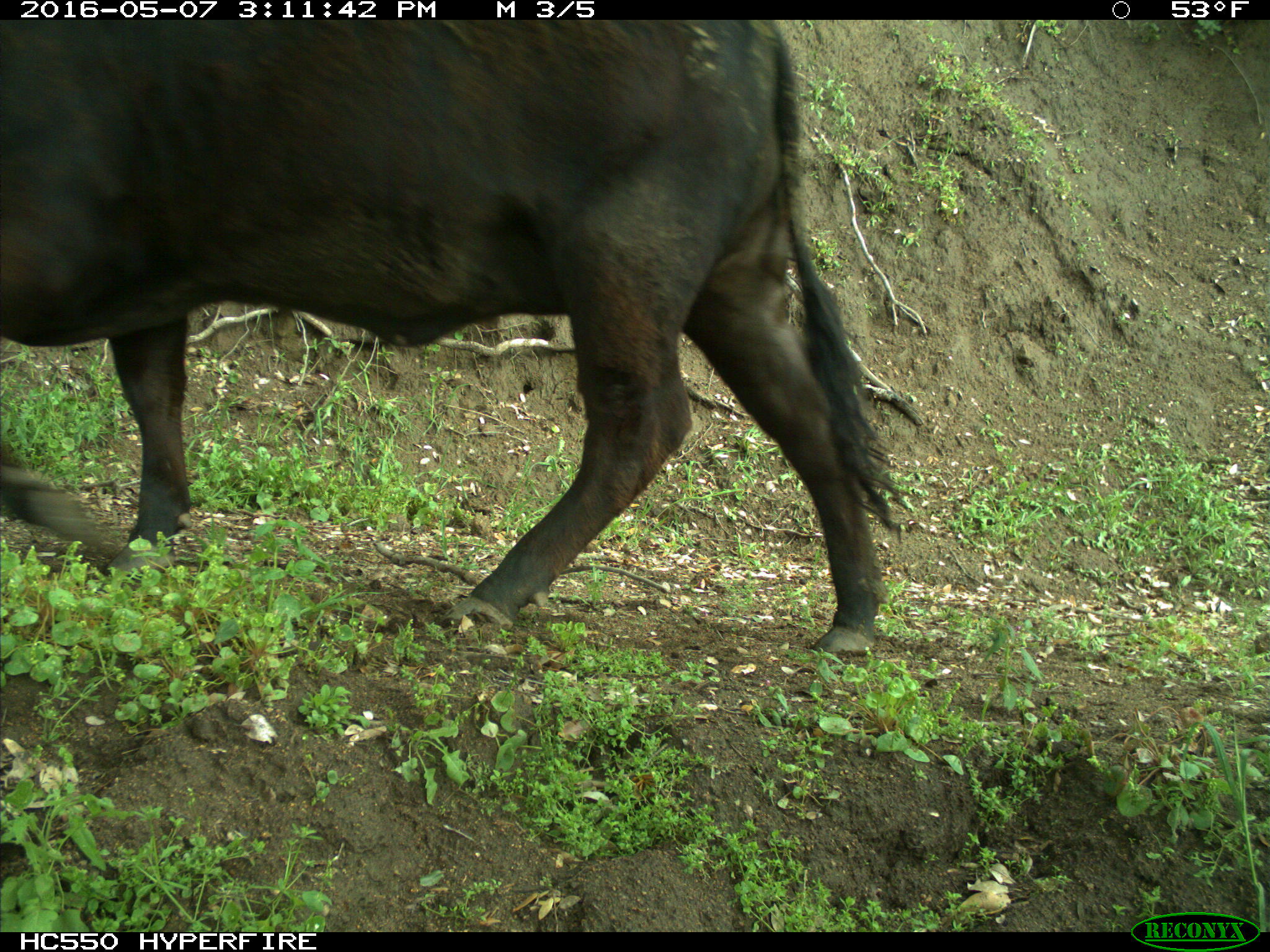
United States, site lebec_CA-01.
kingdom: Animalia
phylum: Chordata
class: Mammalia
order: Artiodactyla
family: Bovidae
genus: Bos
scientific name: Bos taurus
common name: domestic cow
Bos taurus (domestic cow).